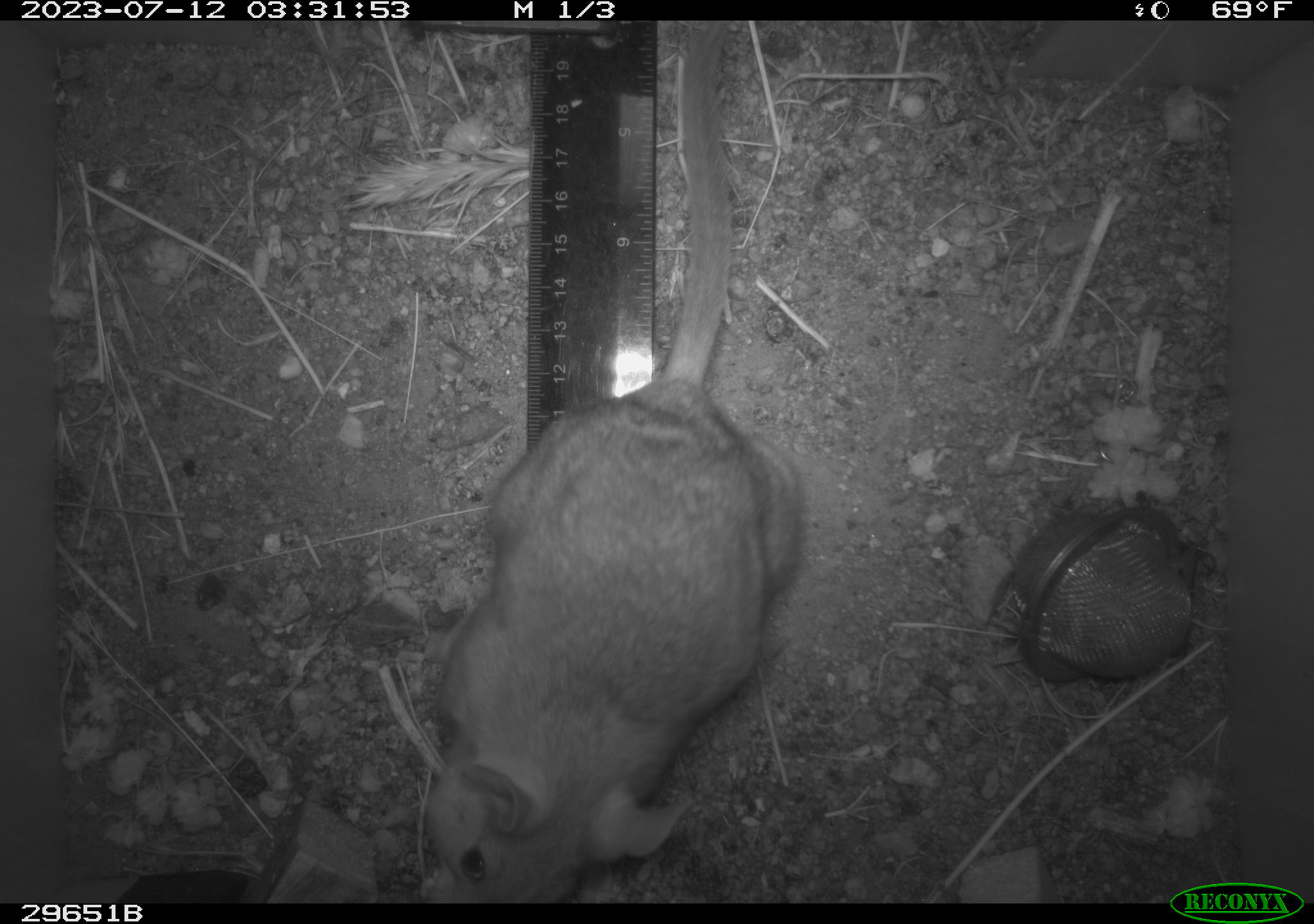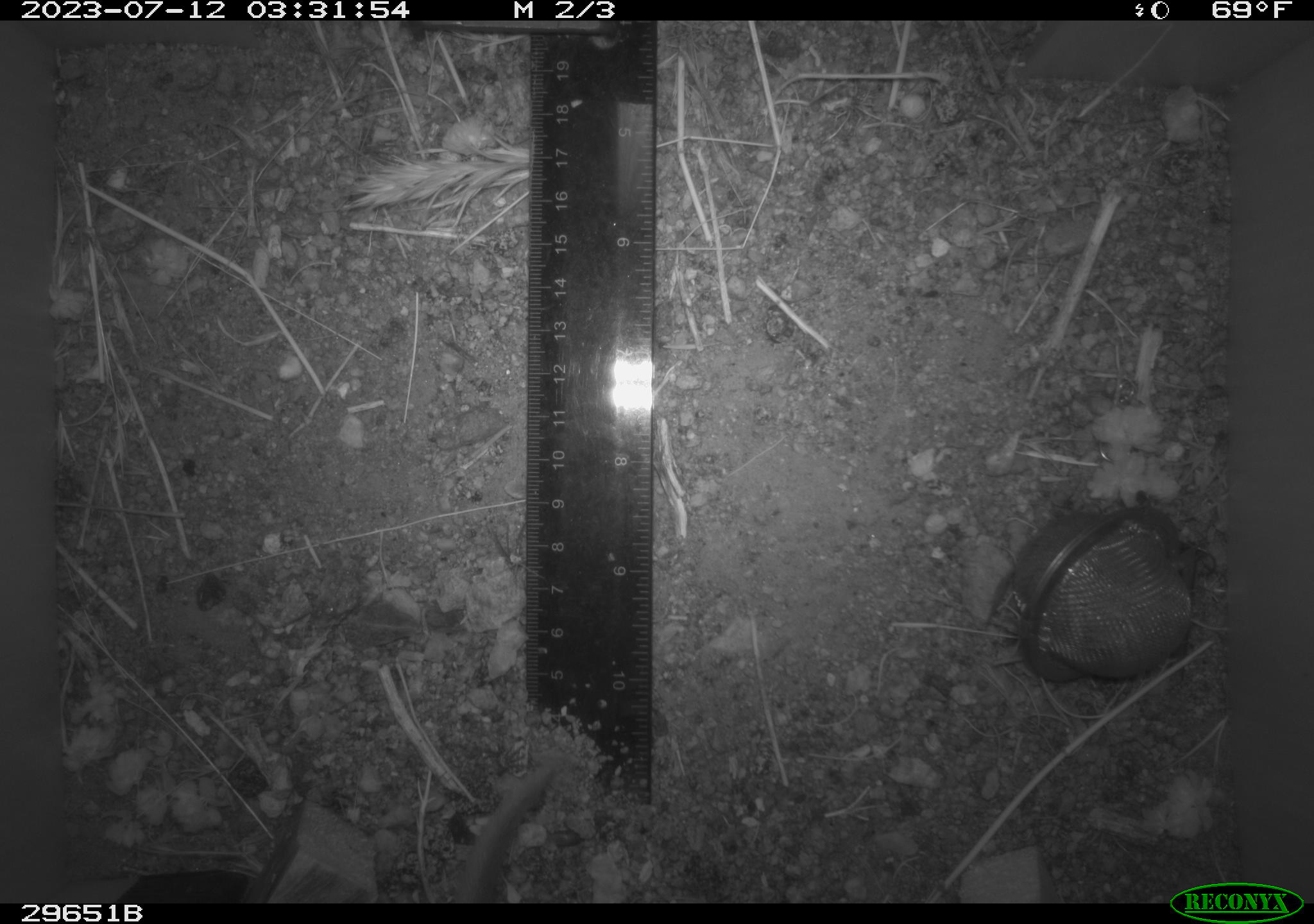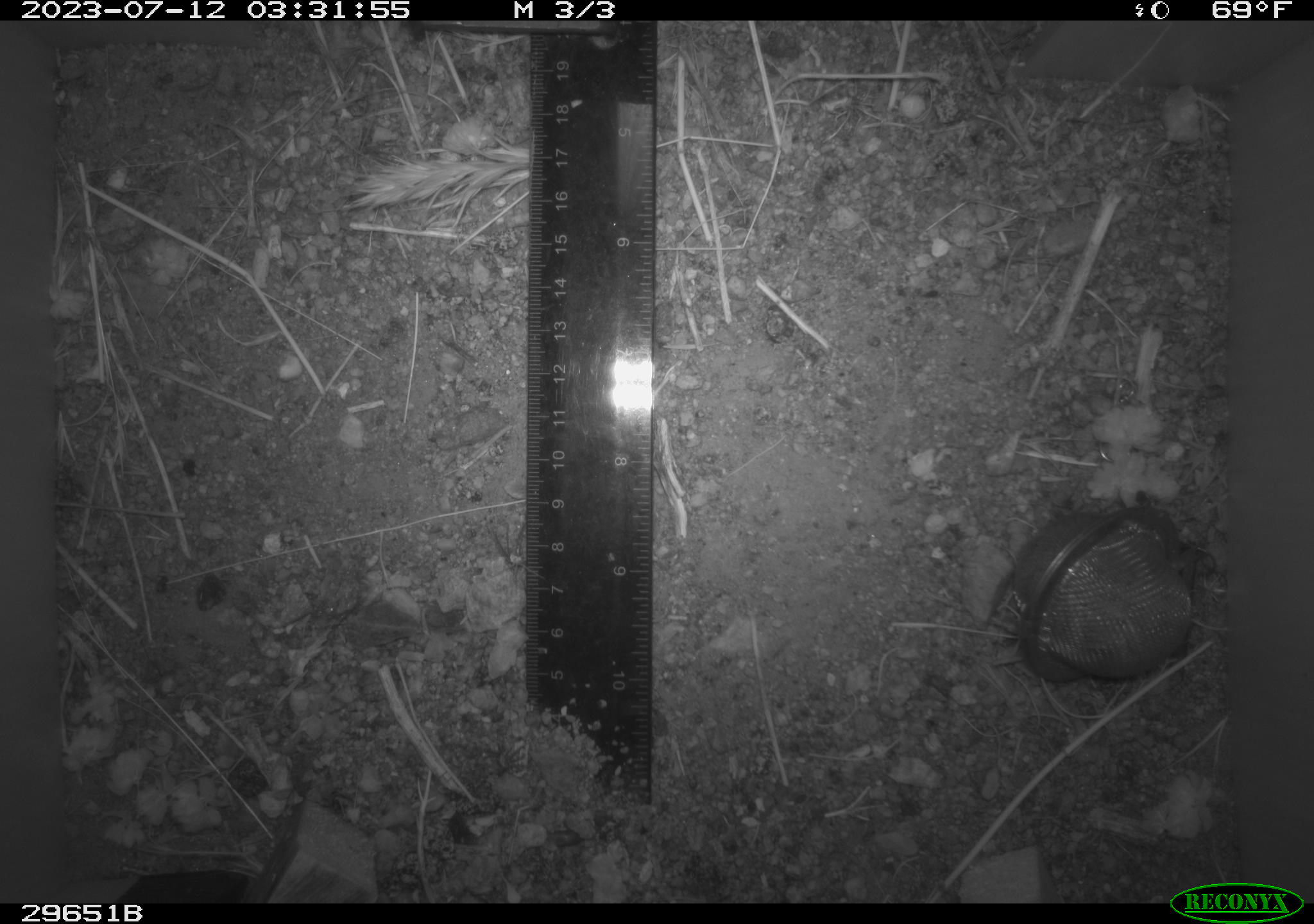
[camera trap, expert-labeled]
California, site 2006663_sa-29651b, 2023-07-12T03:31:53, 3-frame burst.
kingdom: Animalia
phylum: Chordata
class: Mammalia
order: Rodentia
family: Cricetidae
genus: Neotoma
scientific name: Neotoma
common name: pack rat or woodrat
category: neotoma species